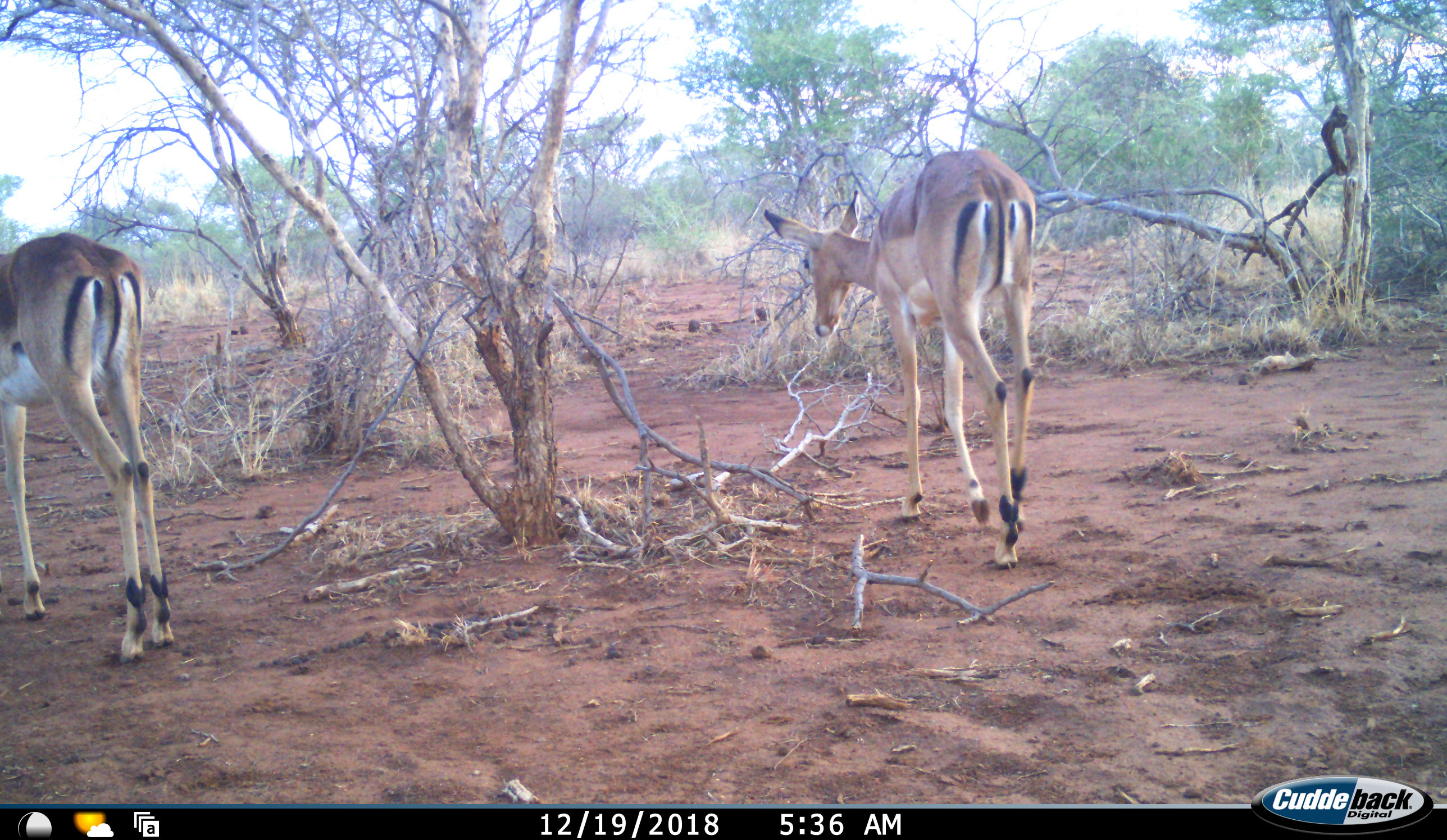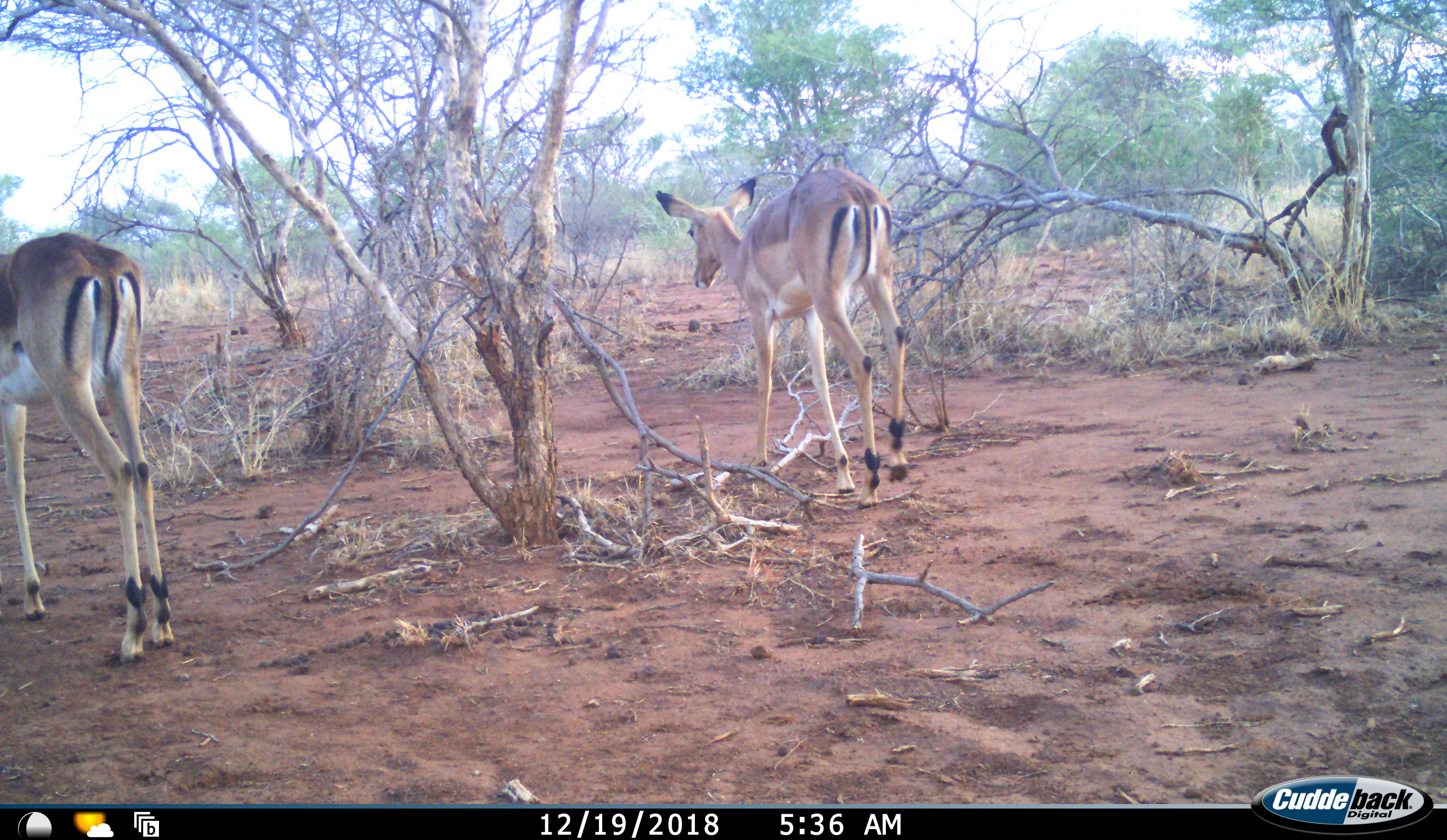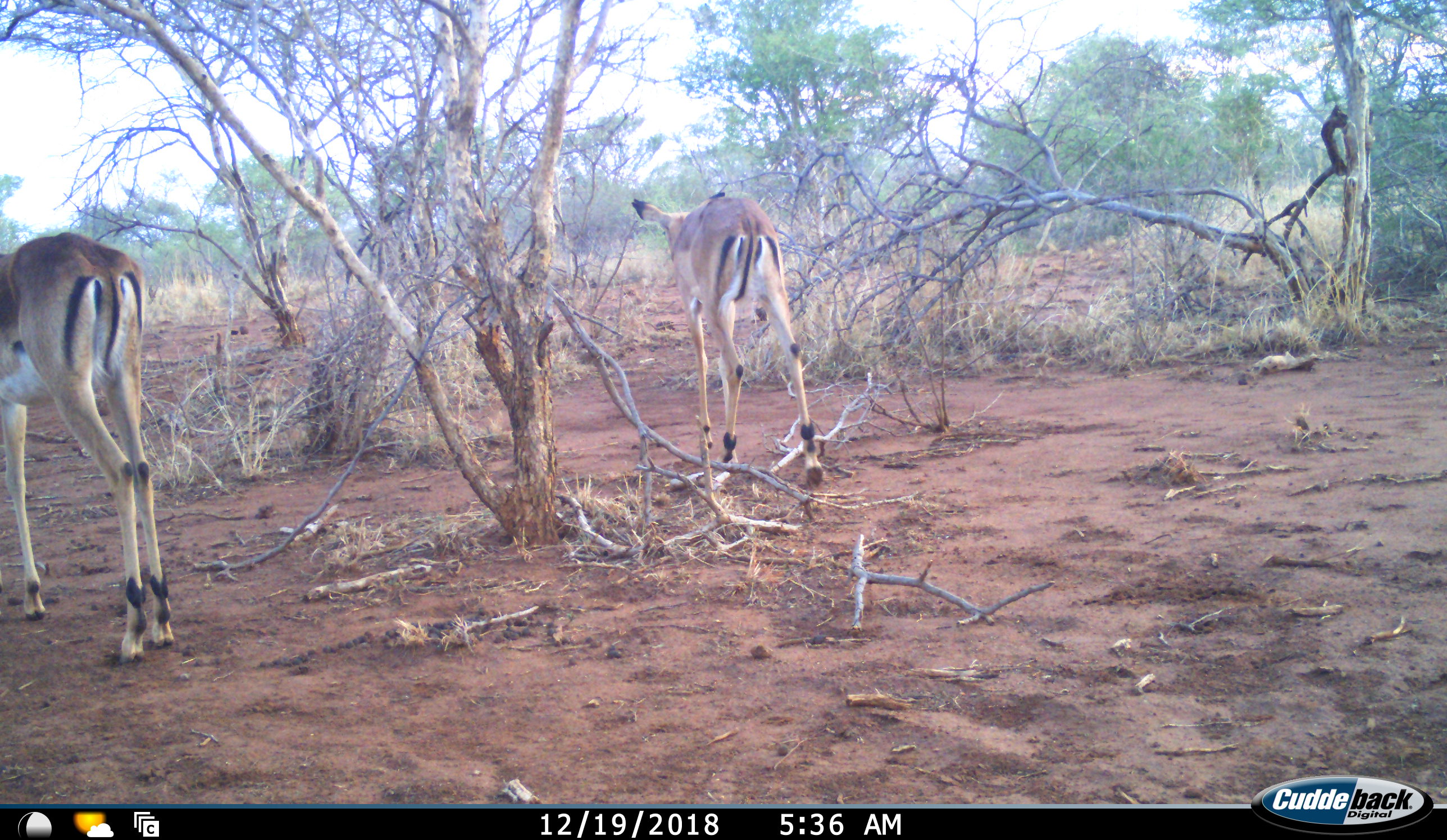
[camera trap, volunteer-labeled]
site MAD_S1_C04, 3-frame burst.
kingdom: Animalia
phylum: Chordata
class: Mammalia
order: Artiodactyla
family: Bovidae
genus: Aepyceros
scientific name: Aepyceros melampus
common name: impala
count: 2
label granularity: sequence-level